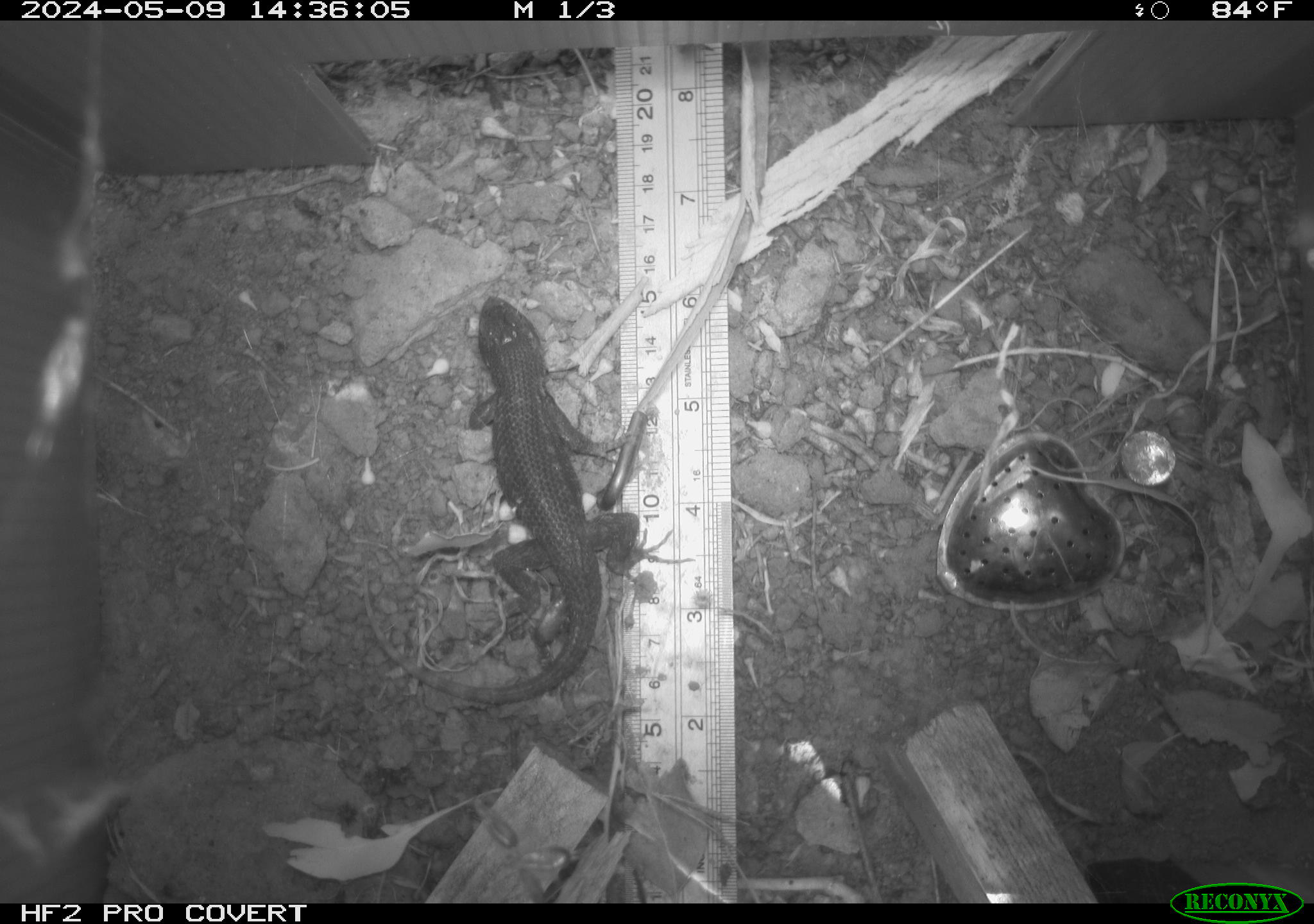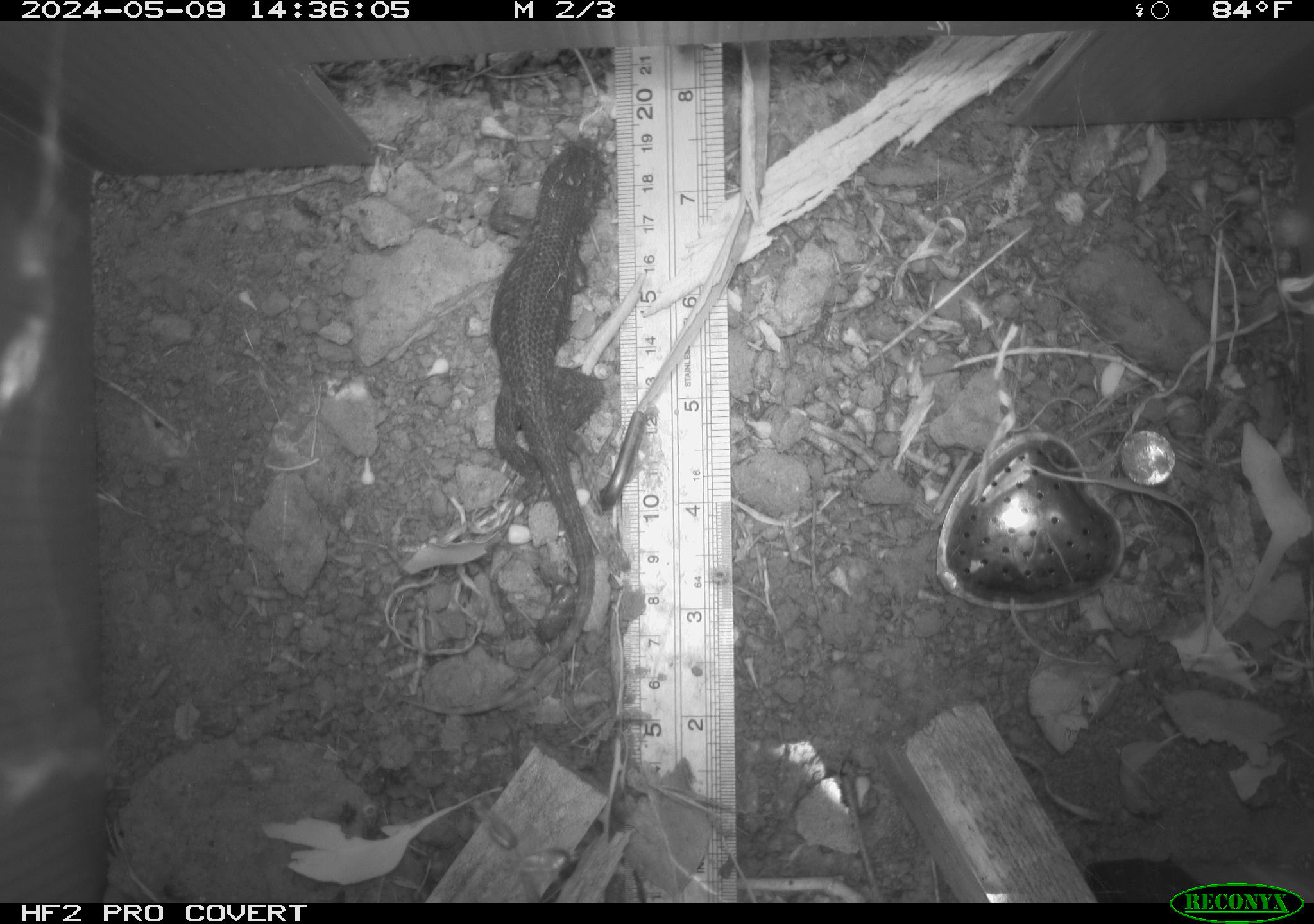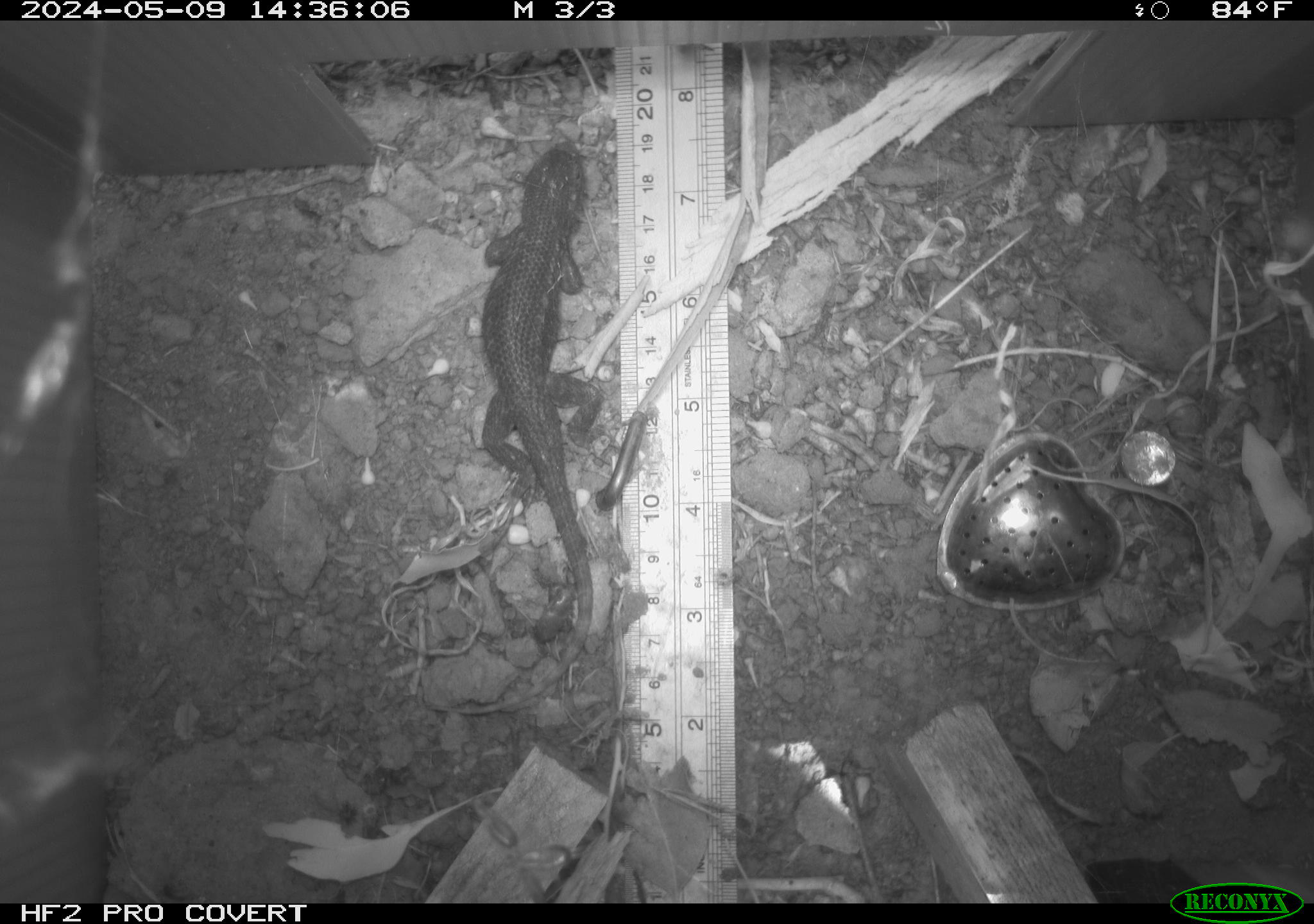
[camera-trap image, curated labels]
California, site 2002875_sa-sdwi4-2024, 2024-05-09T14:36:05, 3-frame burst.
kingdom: Animalia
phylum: Chordata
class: Reptilia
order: Squamata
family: Phrynosomatidae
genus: Sceloporus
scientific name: Sceloporus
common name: spiny lizards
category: sceloporus species